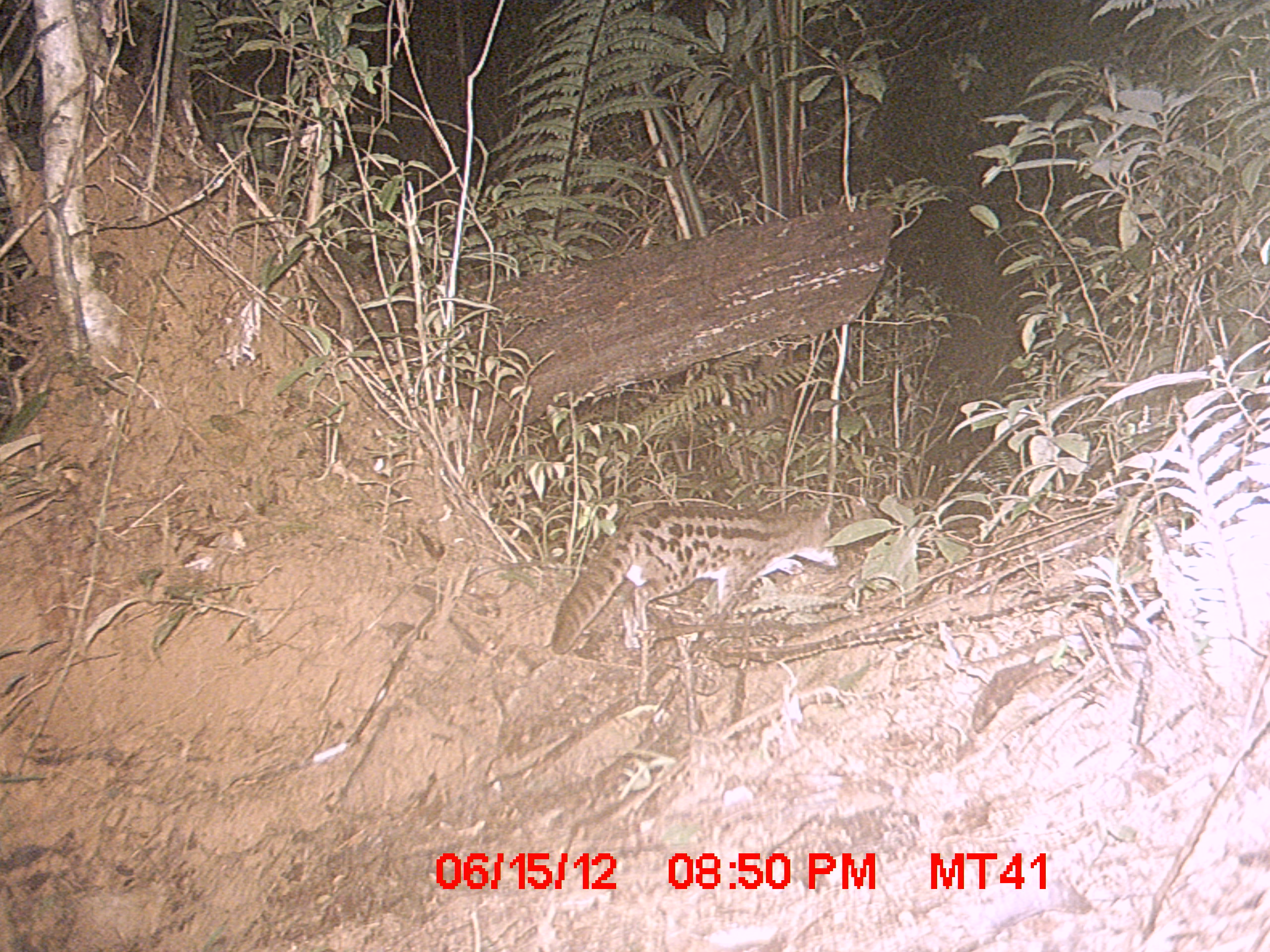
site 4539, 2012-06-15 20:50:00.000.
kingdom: Animalia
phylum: Chordata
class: Mammalia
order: Carnivora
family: Eupleridae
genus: Fossa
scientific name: Fossa fossana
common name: fanaloka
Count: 1.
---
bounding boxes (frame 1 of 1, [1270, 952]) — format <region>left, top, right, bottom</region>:
fossa fossana: <region>550, 494, 839, 649</region>